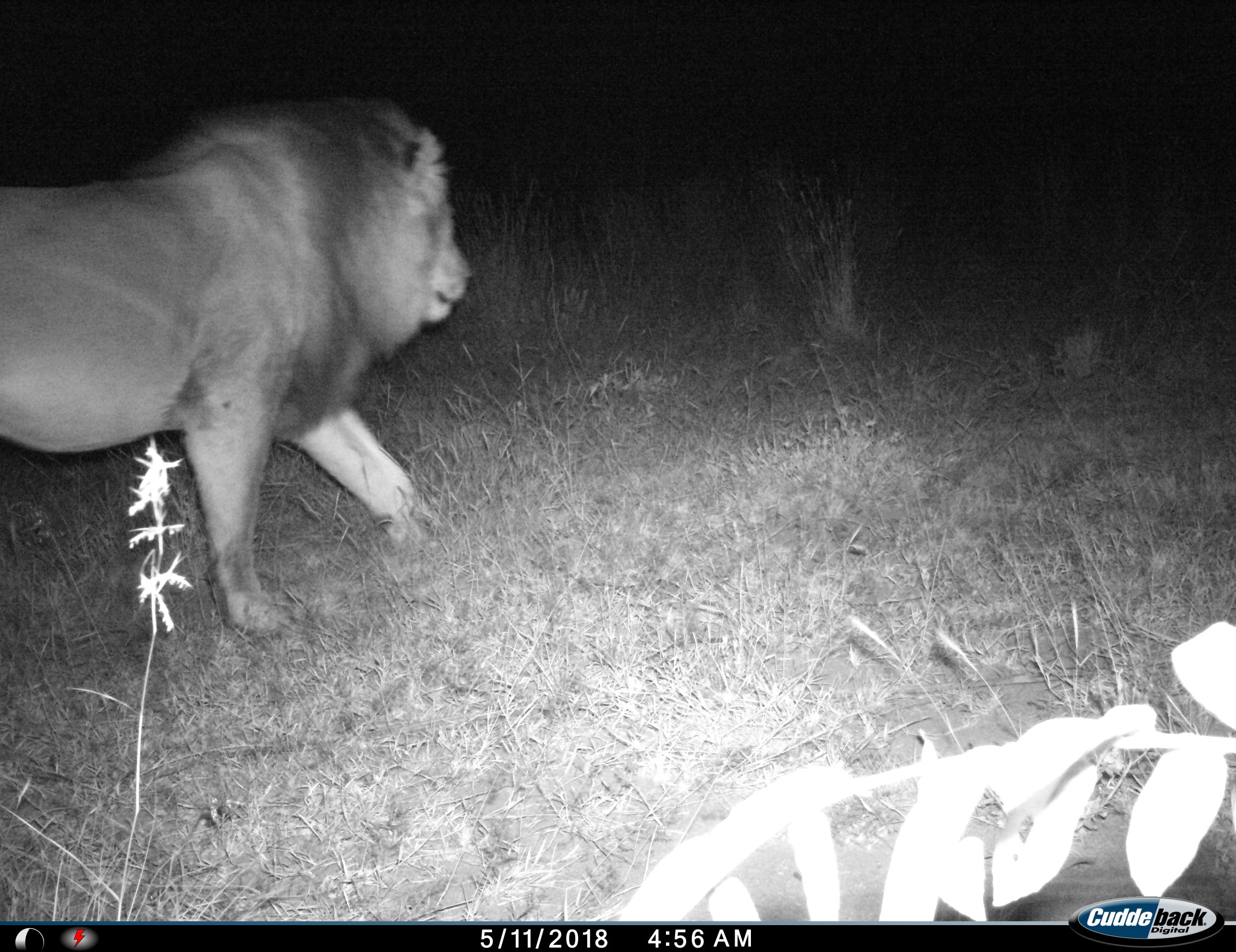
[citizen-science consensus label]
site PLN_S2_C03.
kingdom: Animalia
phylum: Chordata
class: Mammalia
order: Carnivora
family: Felidae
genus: Panthera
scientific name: Panthera leo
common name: lion male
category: lionmale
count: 1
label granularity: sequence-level